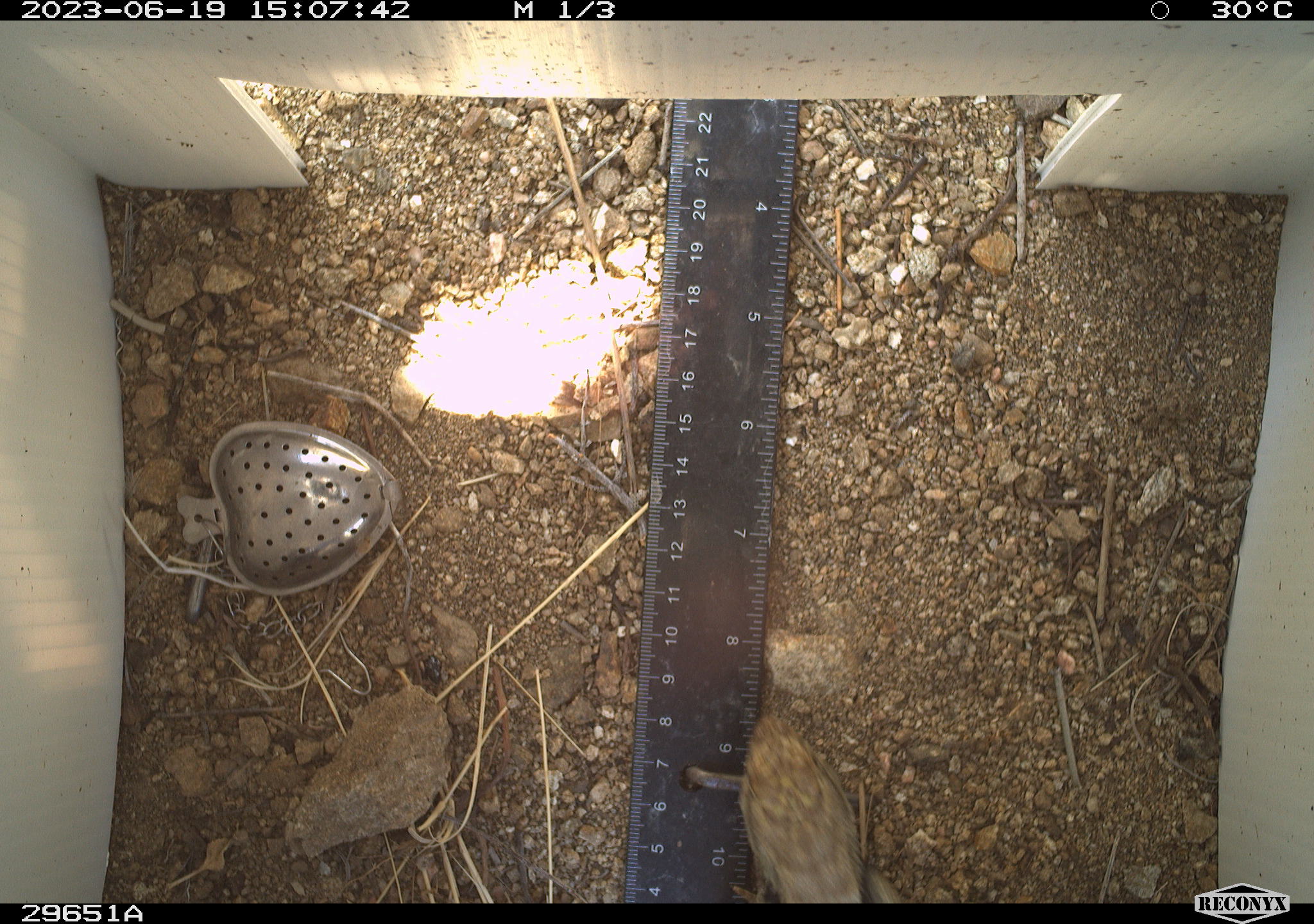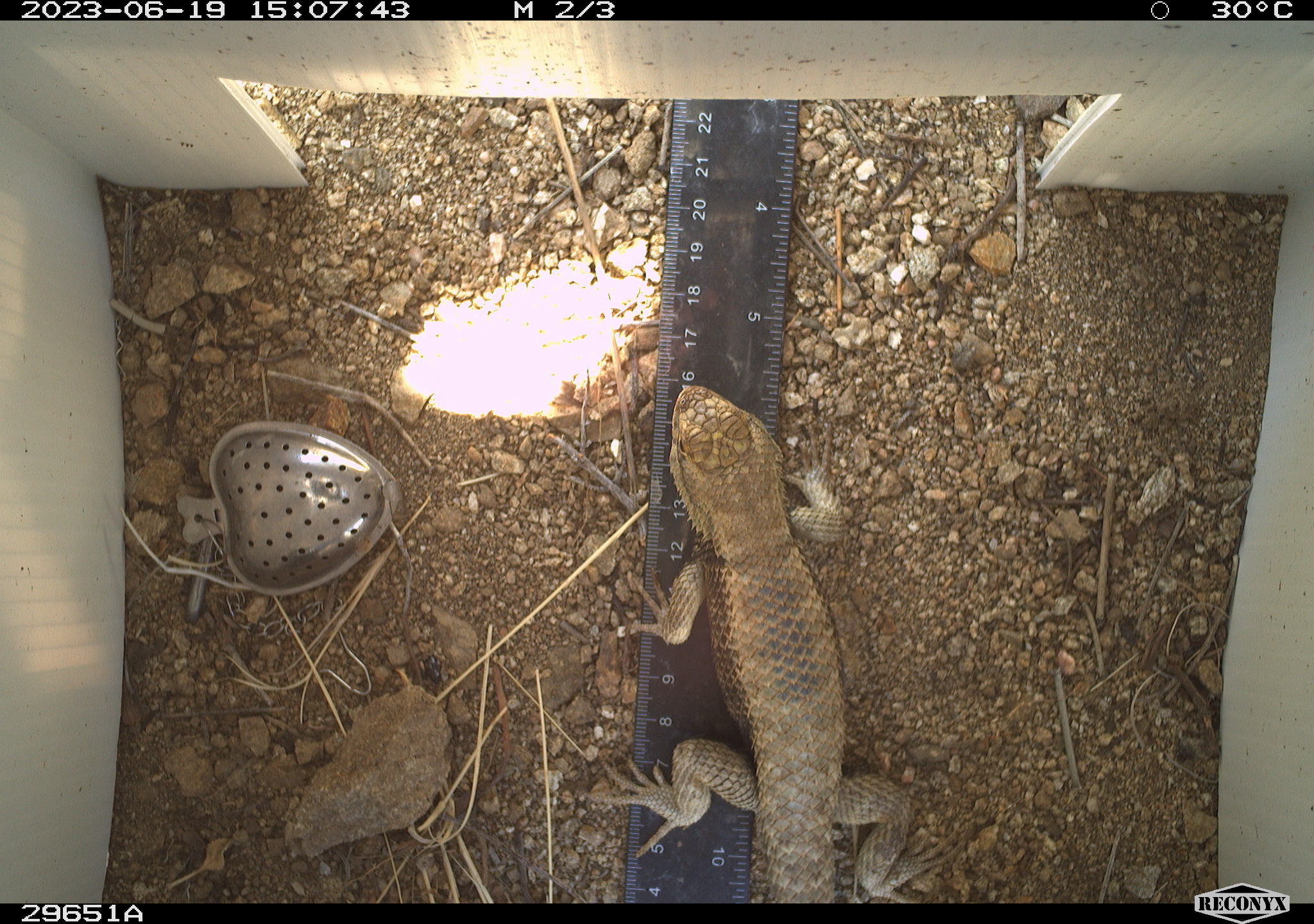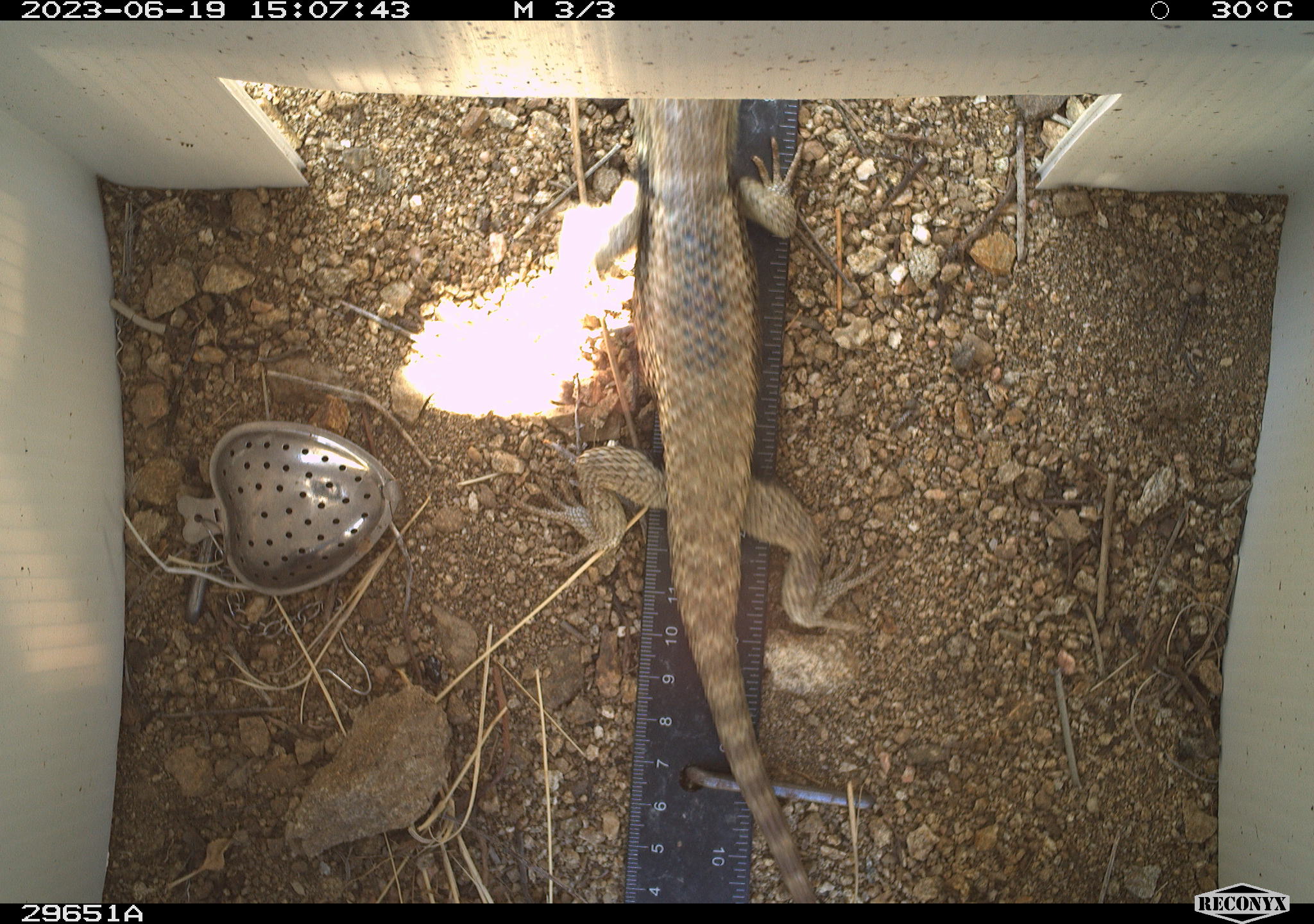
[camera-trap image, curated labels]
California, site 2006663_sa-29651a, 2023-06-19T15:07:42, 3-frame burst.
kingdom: Animalia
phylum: Chordata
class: Reptilia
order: Squamata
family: Phrynosomatidae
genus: Sceloporus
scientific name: Sceloporus uniformis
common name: yellow-backed spiny lizard